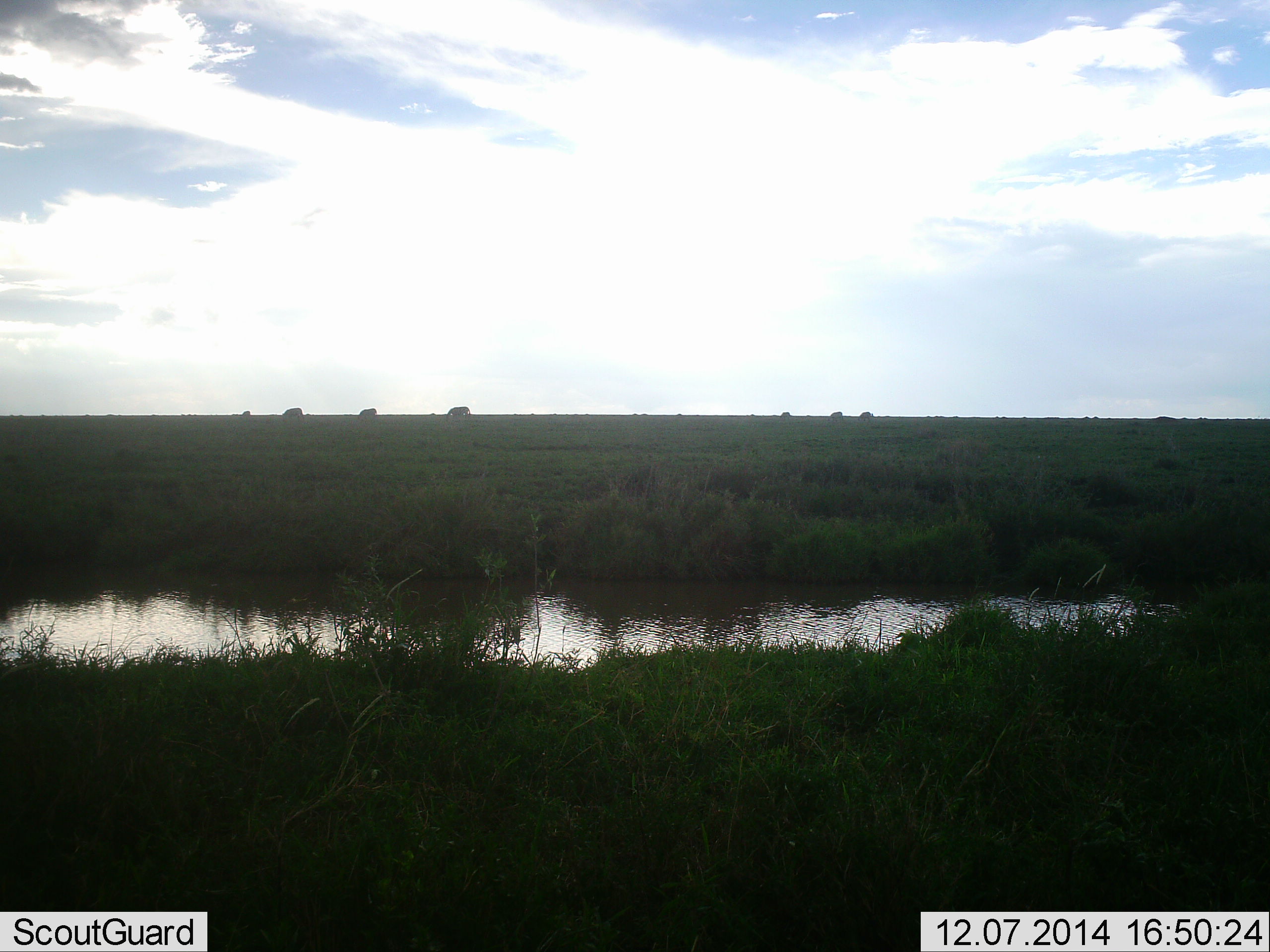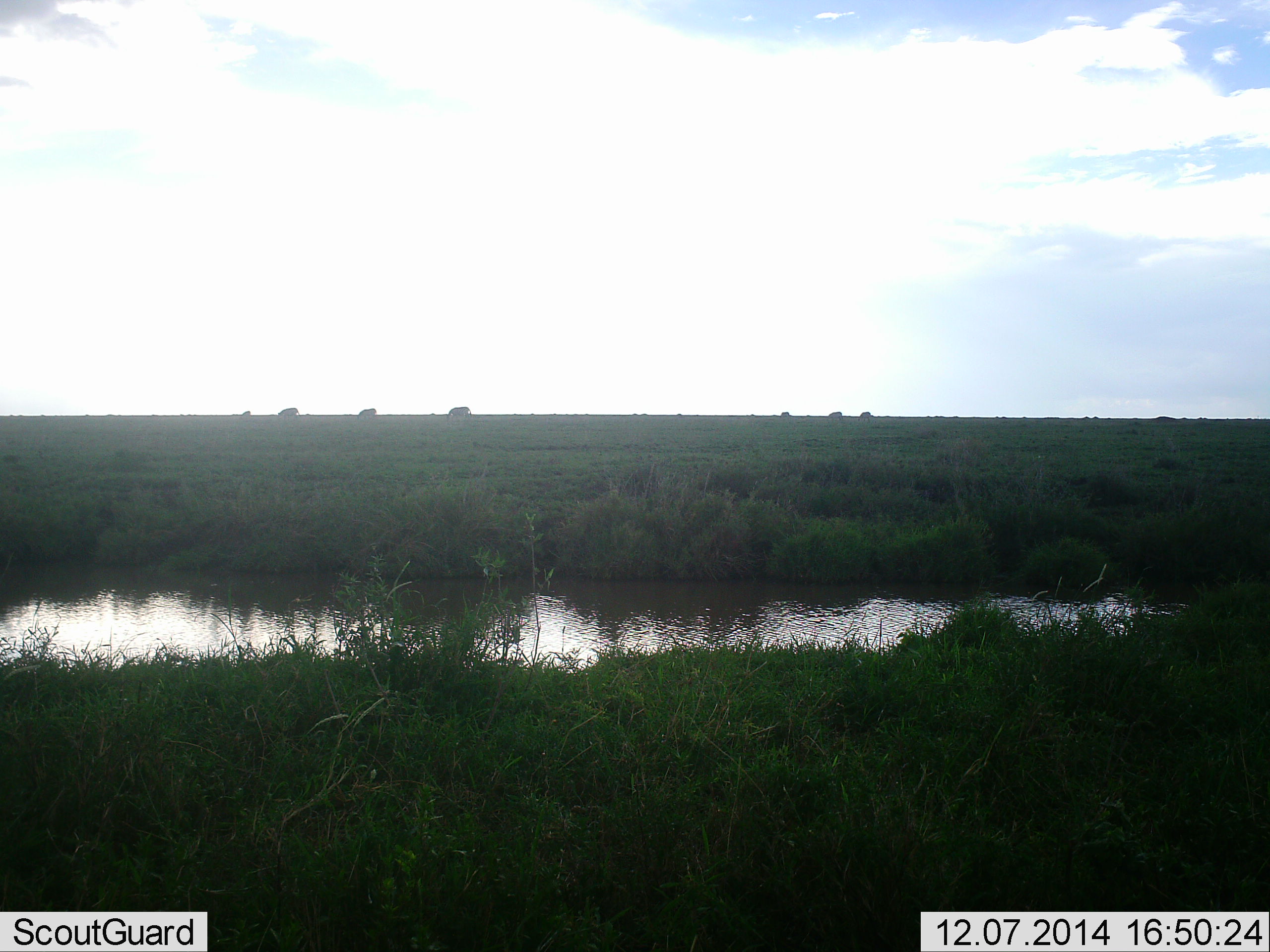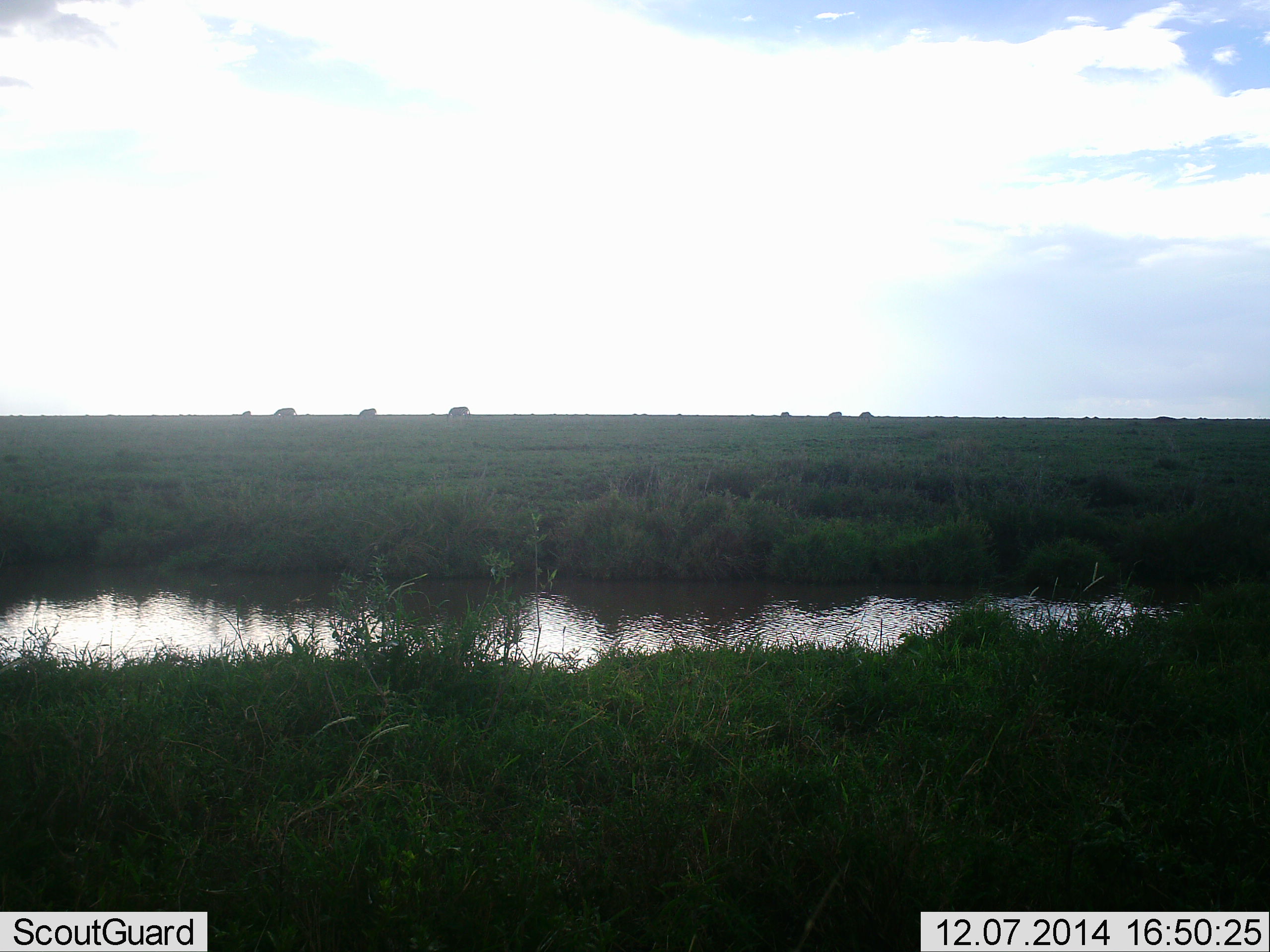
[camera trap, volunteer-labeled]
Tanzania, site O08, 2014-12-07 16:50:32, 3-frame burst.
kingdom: Animalia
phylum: Chordata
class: Mammalia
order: Artiodactyla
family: Bovidae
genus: Connochaetes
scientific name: Connochaetes taurinus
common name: blue wildebeest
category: wildebeest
Wildebeest (blue wildebeest) (Connochaetes taurinus), count 7. Behavior (volunteer vote fractions): standing 60%, resting 0%, moving 0%, interacting 0%. Young present (vote fraction): 0%. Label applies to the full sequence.